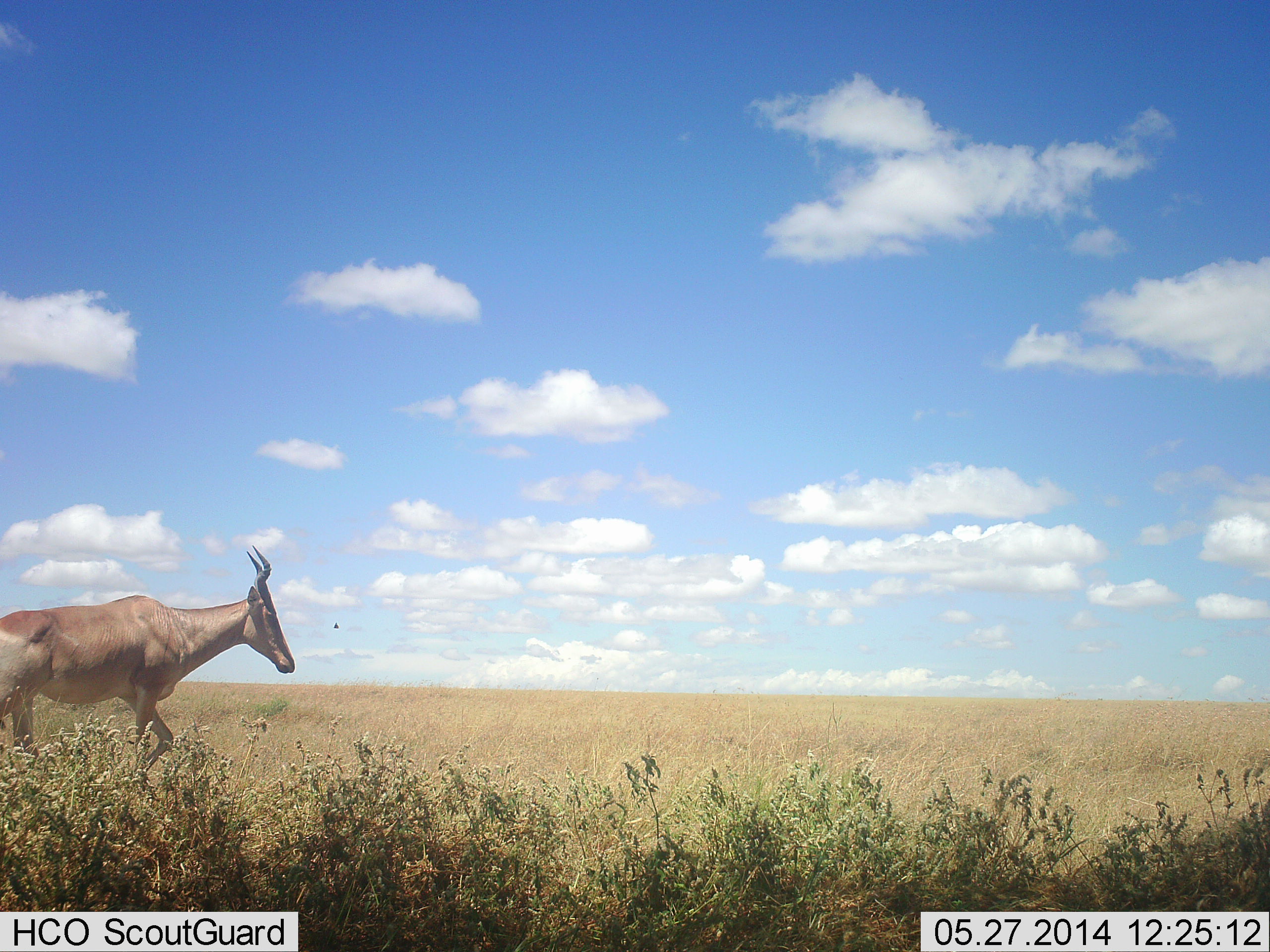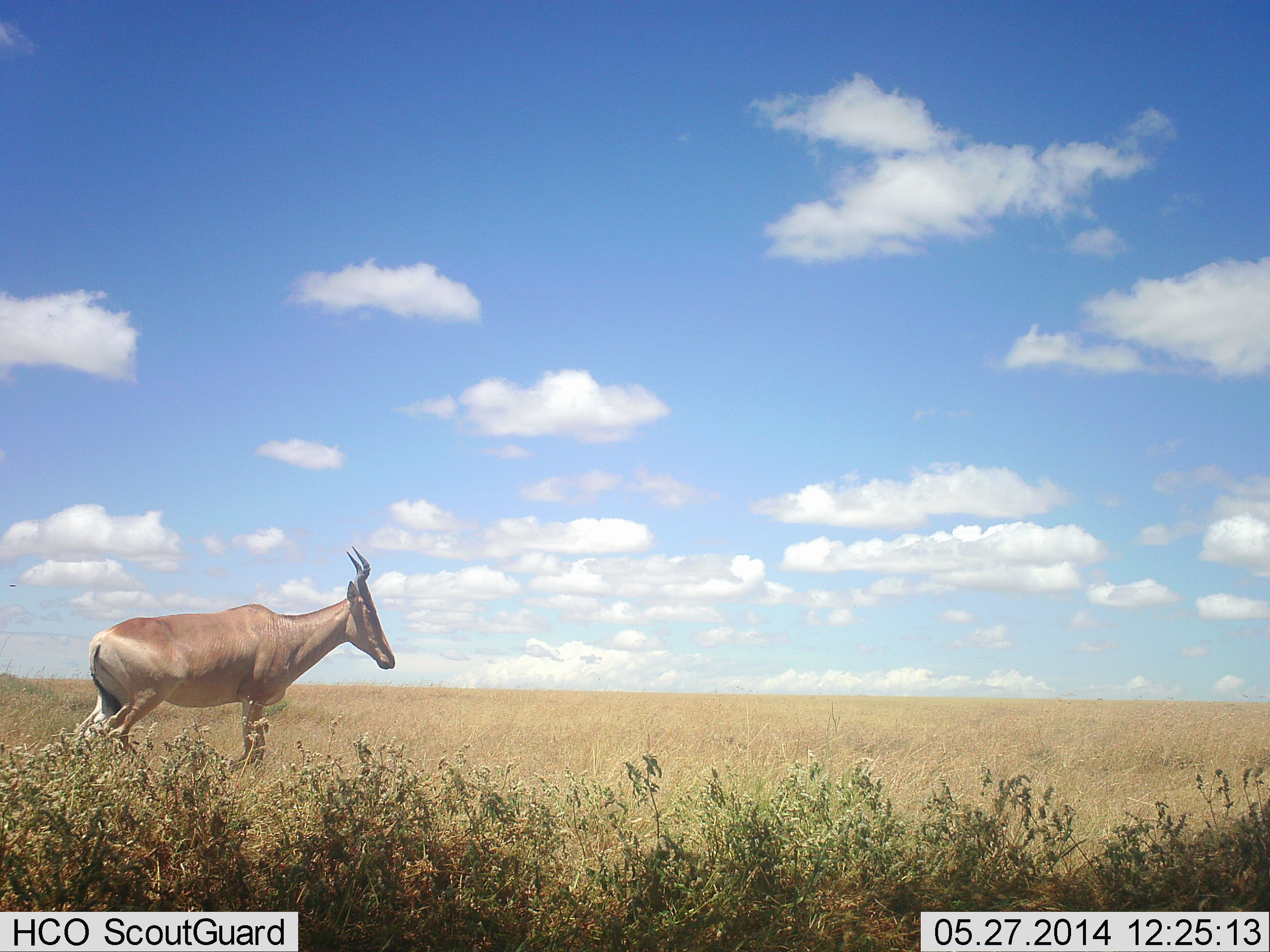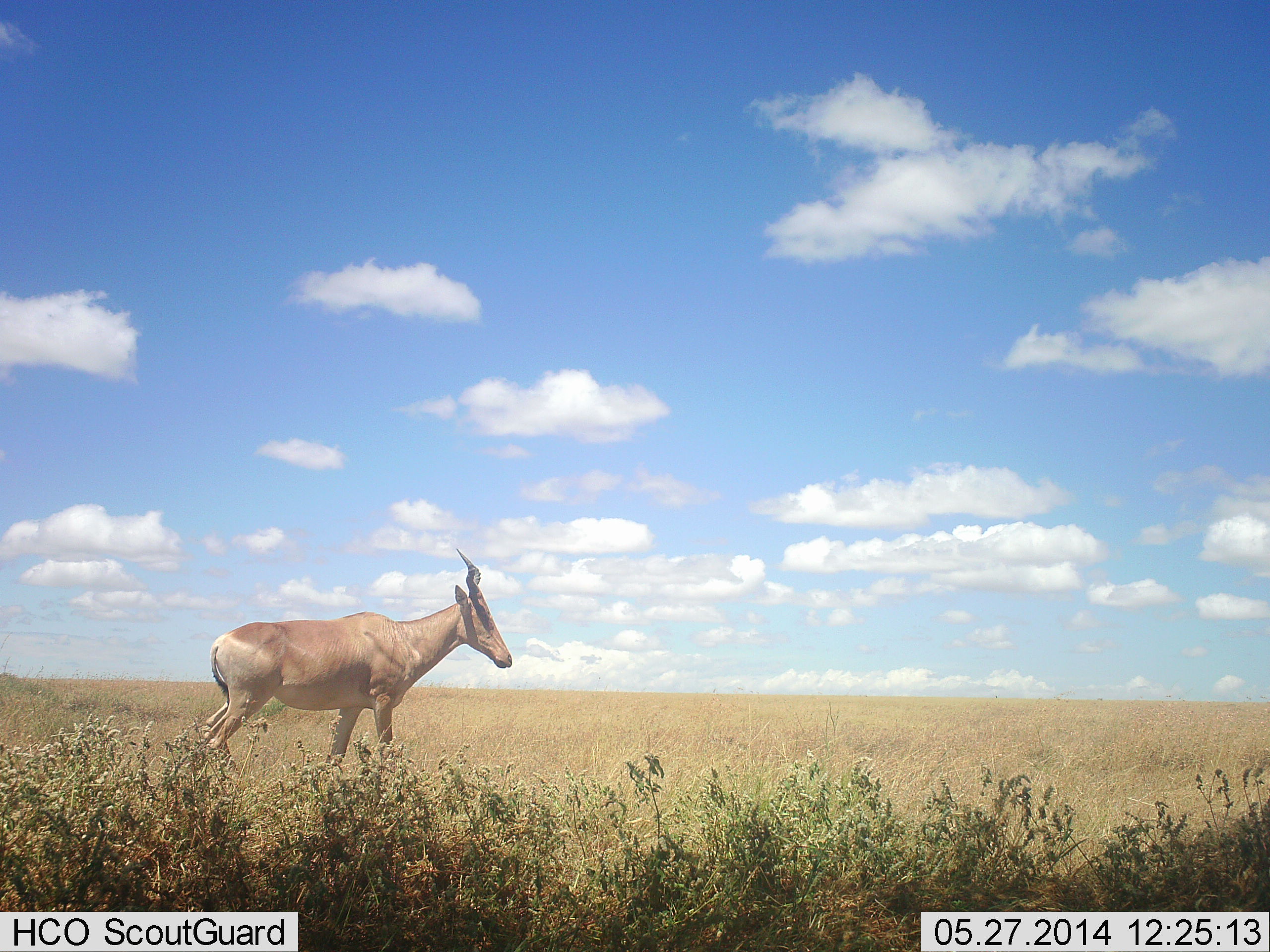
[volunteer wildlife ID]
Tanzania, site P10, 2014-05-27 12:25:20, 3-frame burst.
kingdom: Animalia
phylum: Chordata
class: Mammalia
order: Artiodactyla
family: Bovidae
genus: Alcelaphus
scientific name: Alcelaphus buselaphus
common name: hartebeest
Hartebeest (Alcelaphus buselaphus), count 1. Behavior (volunteer vote fractions): standing 0%, resting 0%, moving 100%, interacting 0%. Young present (vote fraction): 0%. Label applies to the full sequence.